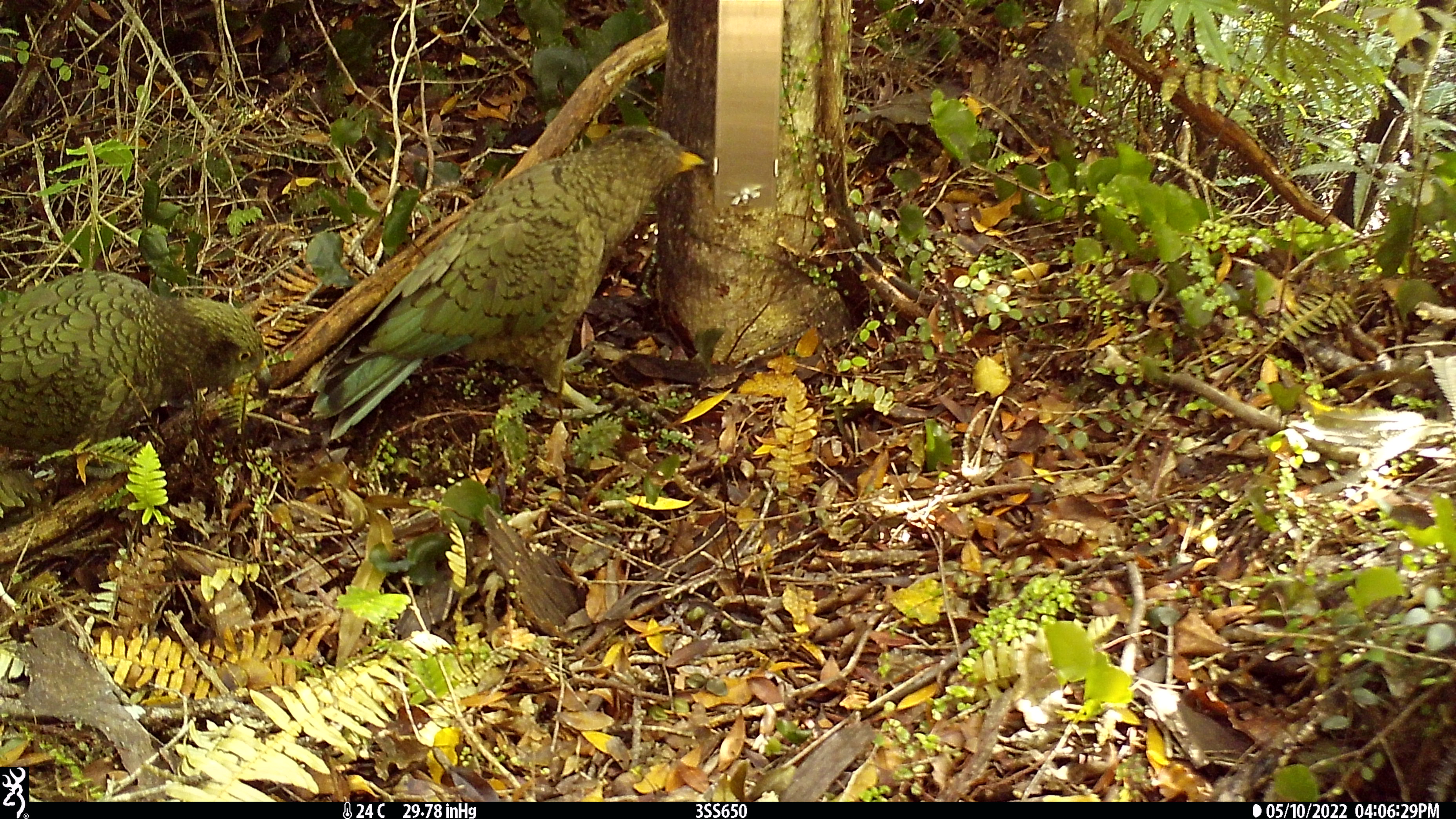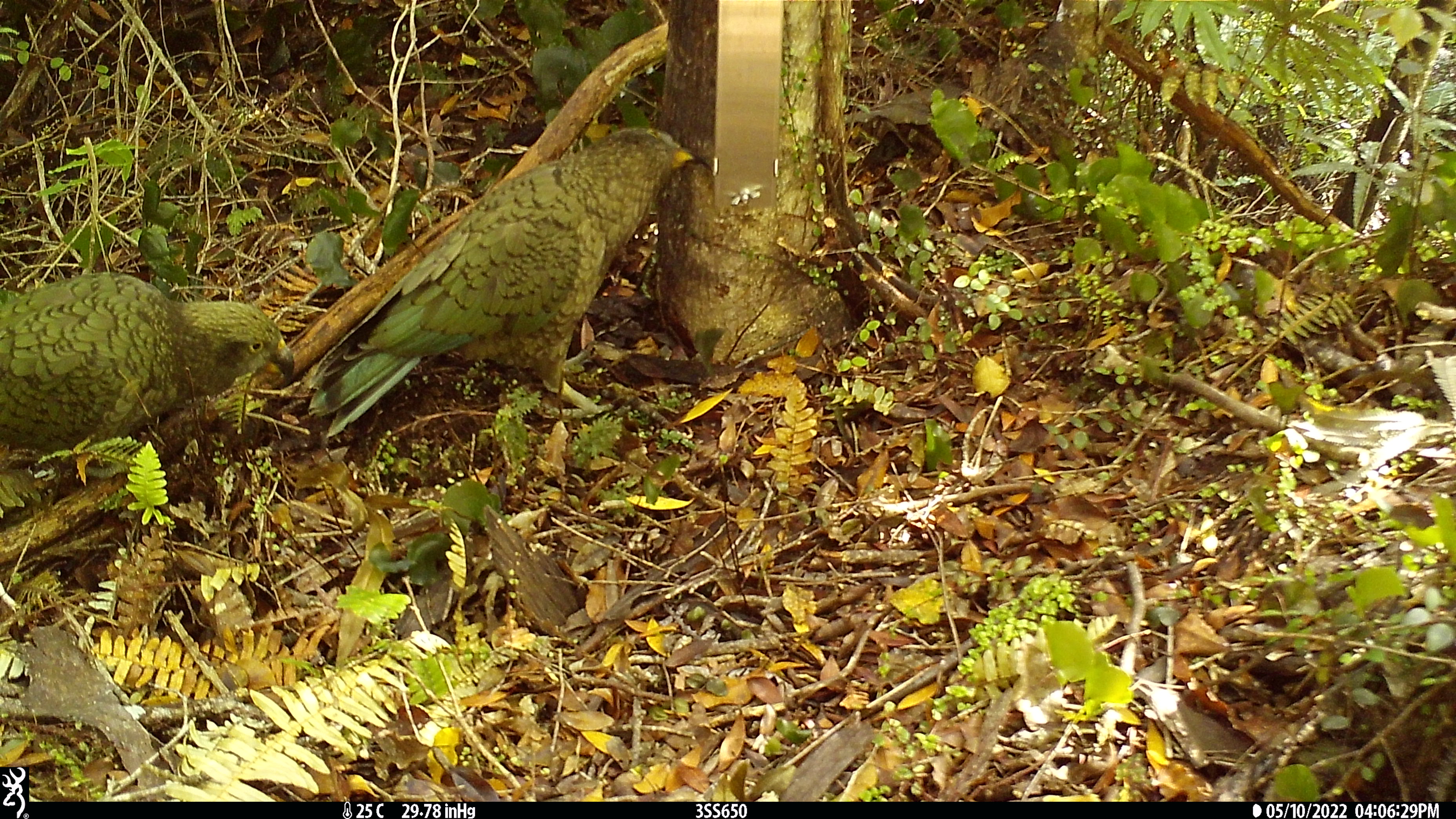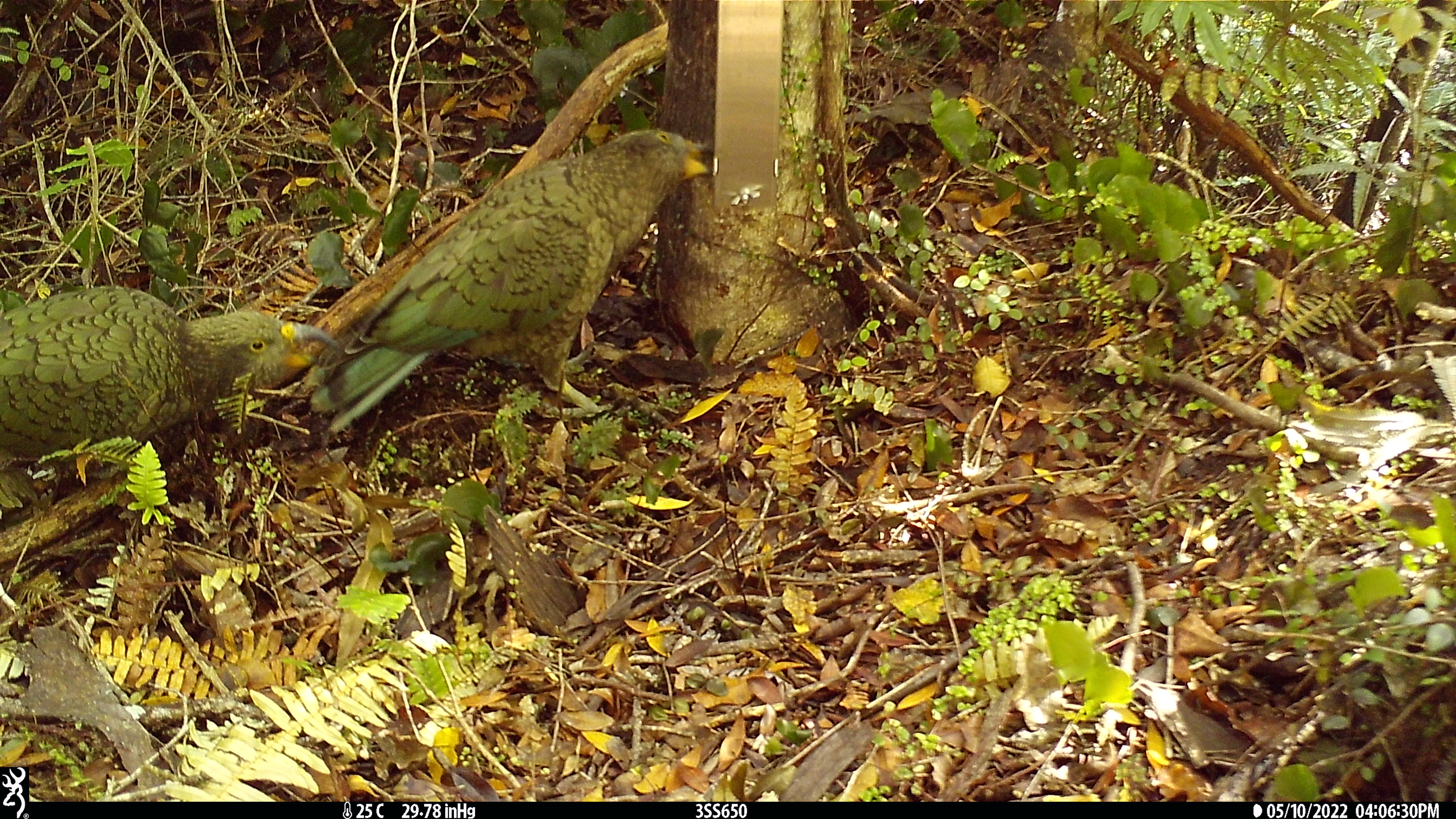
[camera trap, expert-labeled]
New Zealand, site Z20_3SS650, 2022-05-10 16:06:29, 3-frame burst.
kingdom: Animalia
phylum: Chordata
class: Aves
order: Psittaciformes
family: Strigopidae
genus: Nestor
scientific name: Nestor notabilis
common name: kea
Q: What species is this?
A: Kea (Nestor notabilis).